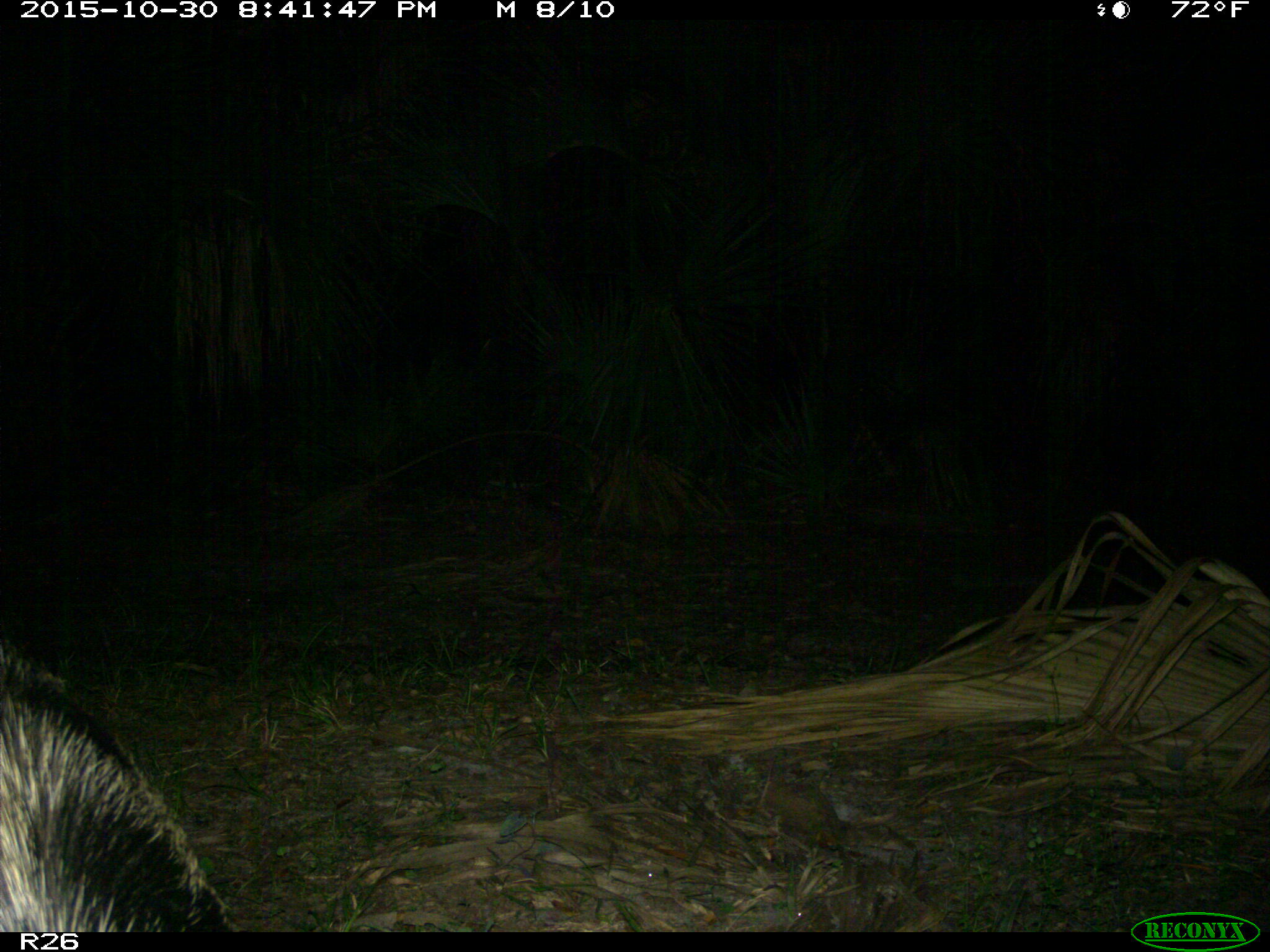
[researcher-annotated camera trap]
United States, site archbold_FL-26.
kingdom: Animalia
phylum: Chordata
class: Mammalia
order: Artiodactyla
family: Suidae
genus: Sus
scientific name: Sus scrofa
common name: wild boar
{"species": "Sus scrofa (wild boar)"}